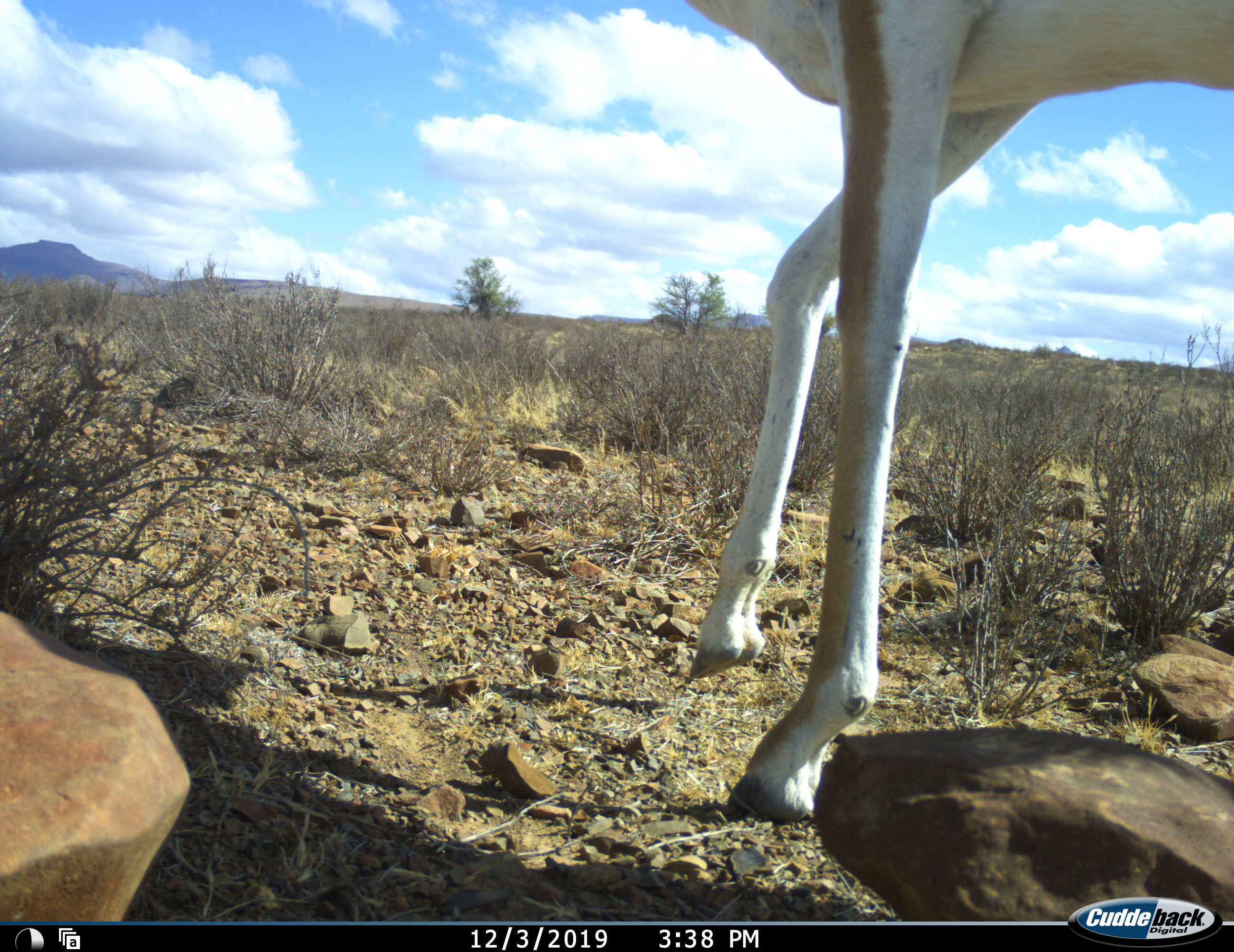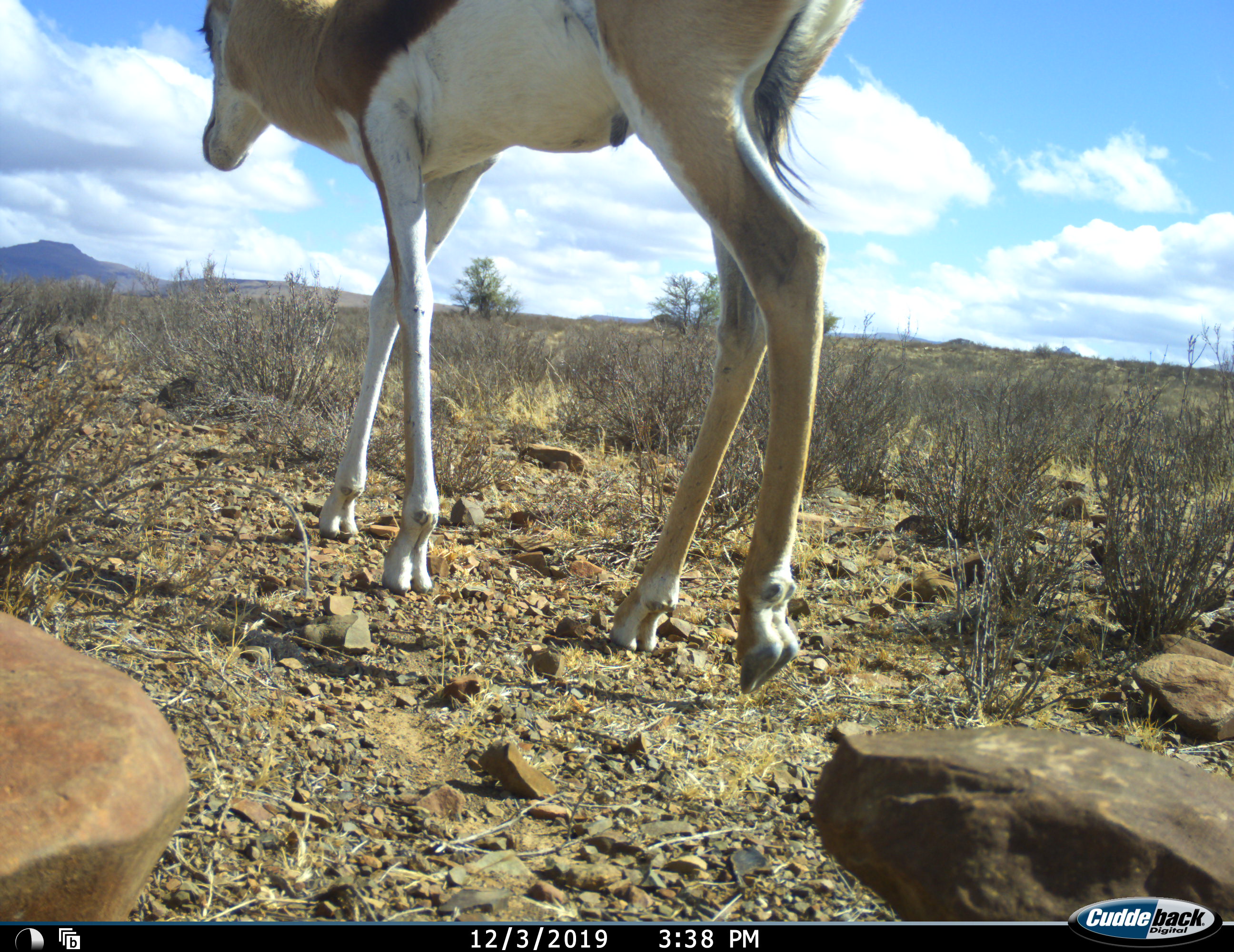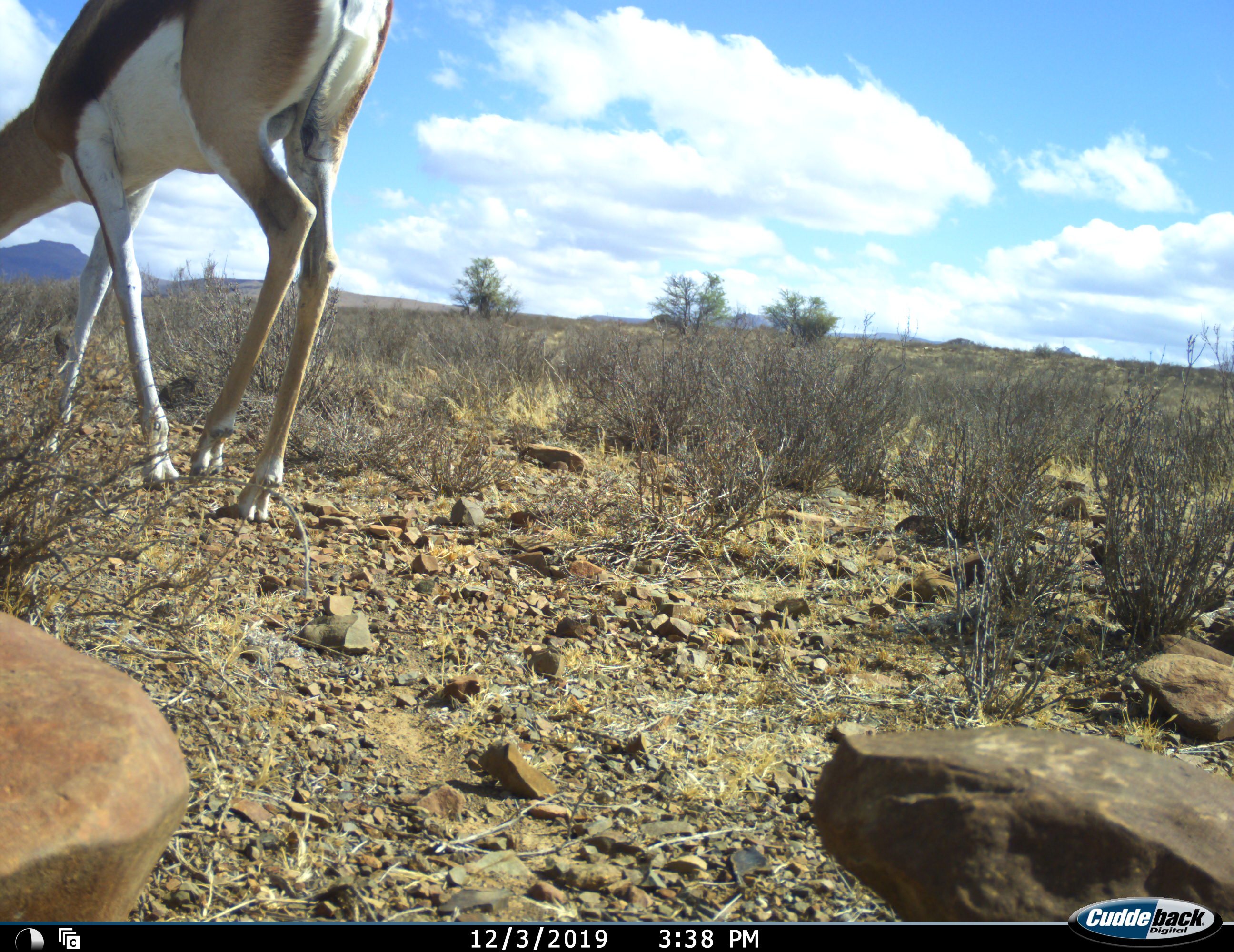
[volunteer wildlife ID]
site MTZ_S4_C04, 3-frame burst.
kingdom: Animalia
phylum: Chordata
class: Mammalia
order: Artiodactyla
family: Bovidae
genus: Antidorcas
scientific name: Antidorcas marsupialis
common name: springbok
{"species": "springbok (Antidorcas marsupialis)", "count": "1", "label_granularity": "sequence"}